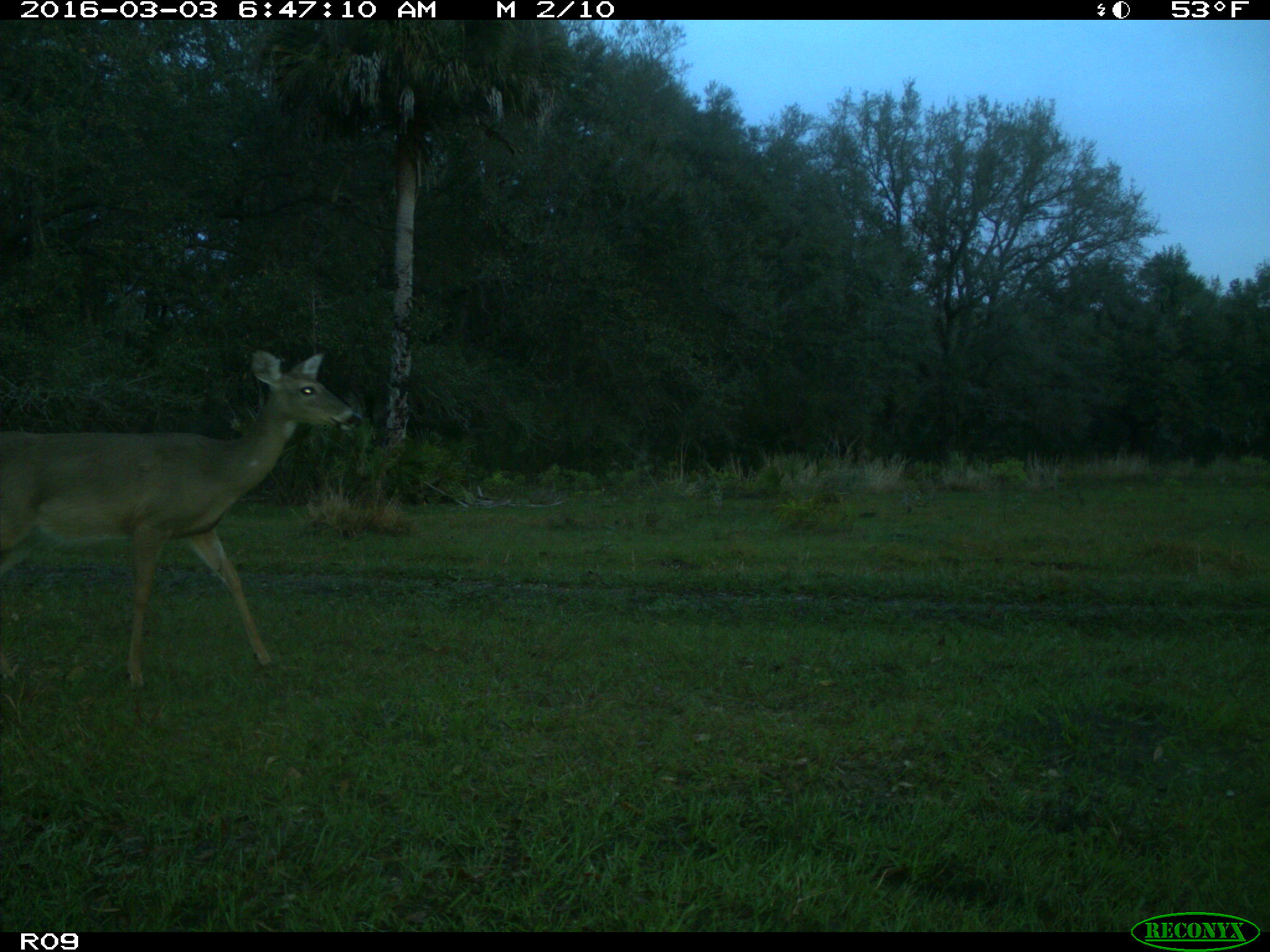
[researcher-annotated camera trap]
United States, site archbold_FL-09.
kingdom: Animalia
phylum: Chordata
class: Mammalia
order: Artiodactyla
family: Cervidae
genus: Odocoileus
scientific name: Odocoileus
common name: deer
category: unidentified deer